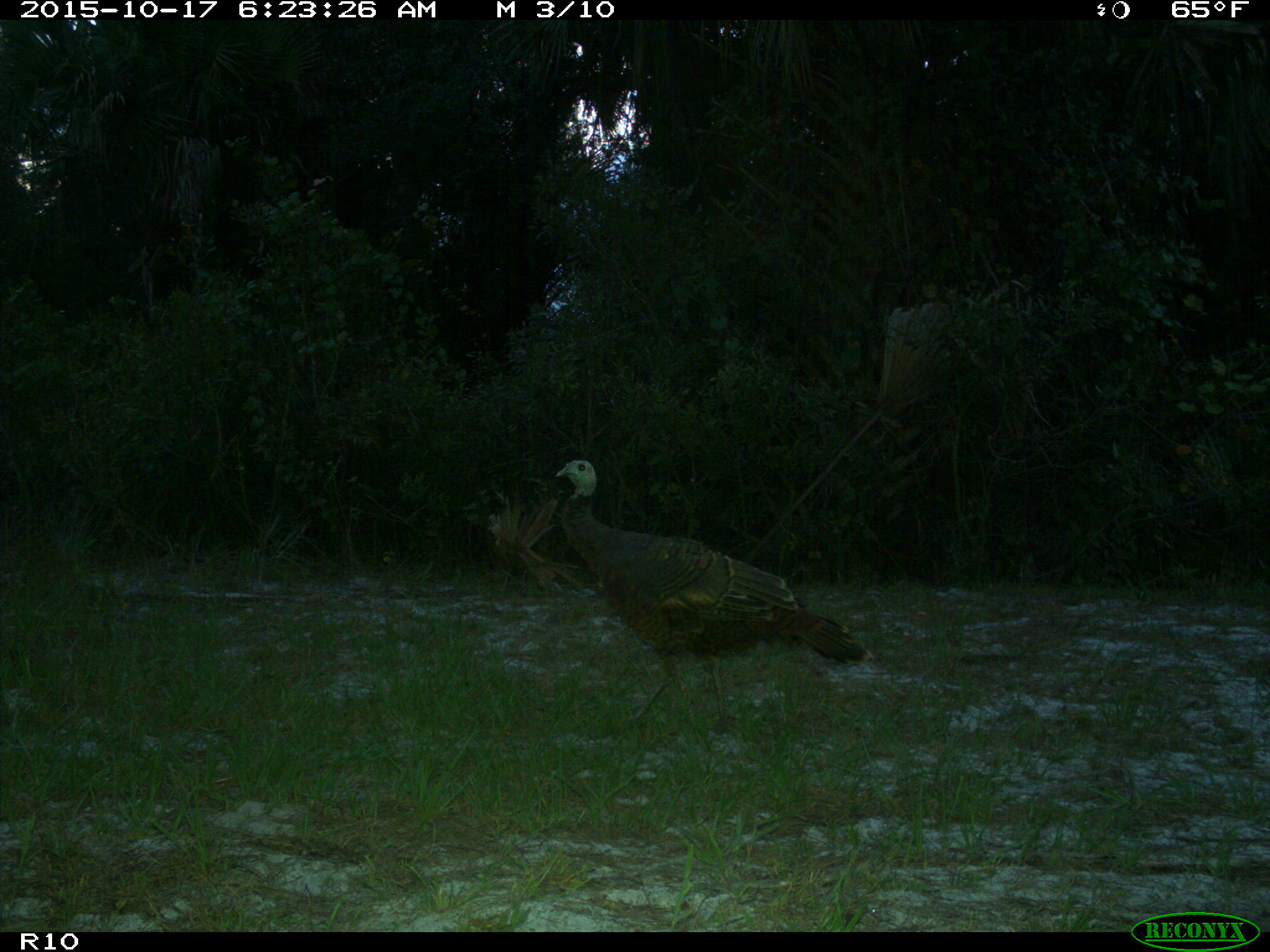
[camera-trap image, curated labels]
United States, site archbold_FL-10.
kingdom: Animalia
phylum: Chordata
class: Aves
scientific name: Aves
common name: birds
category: unidentified bird